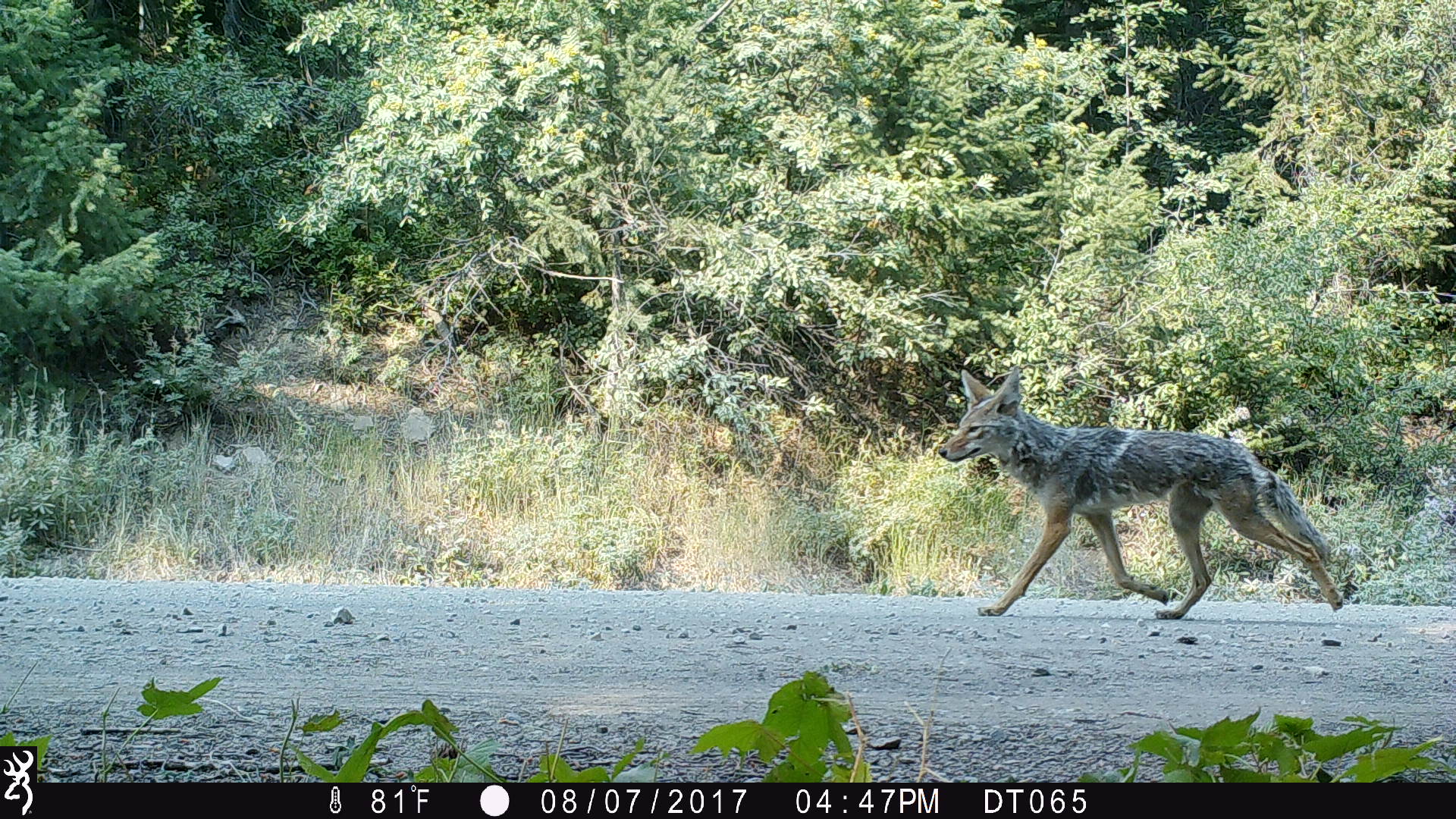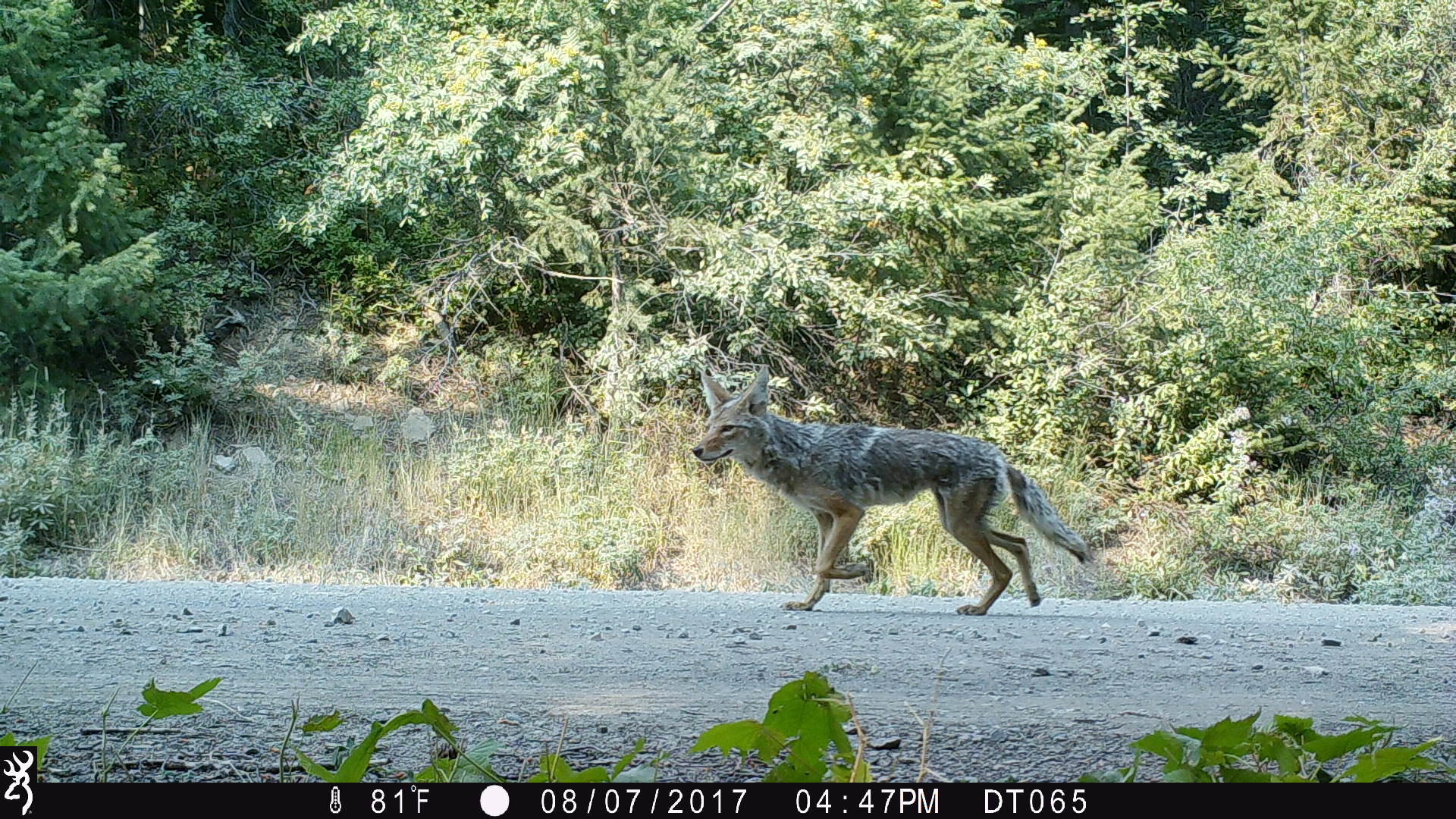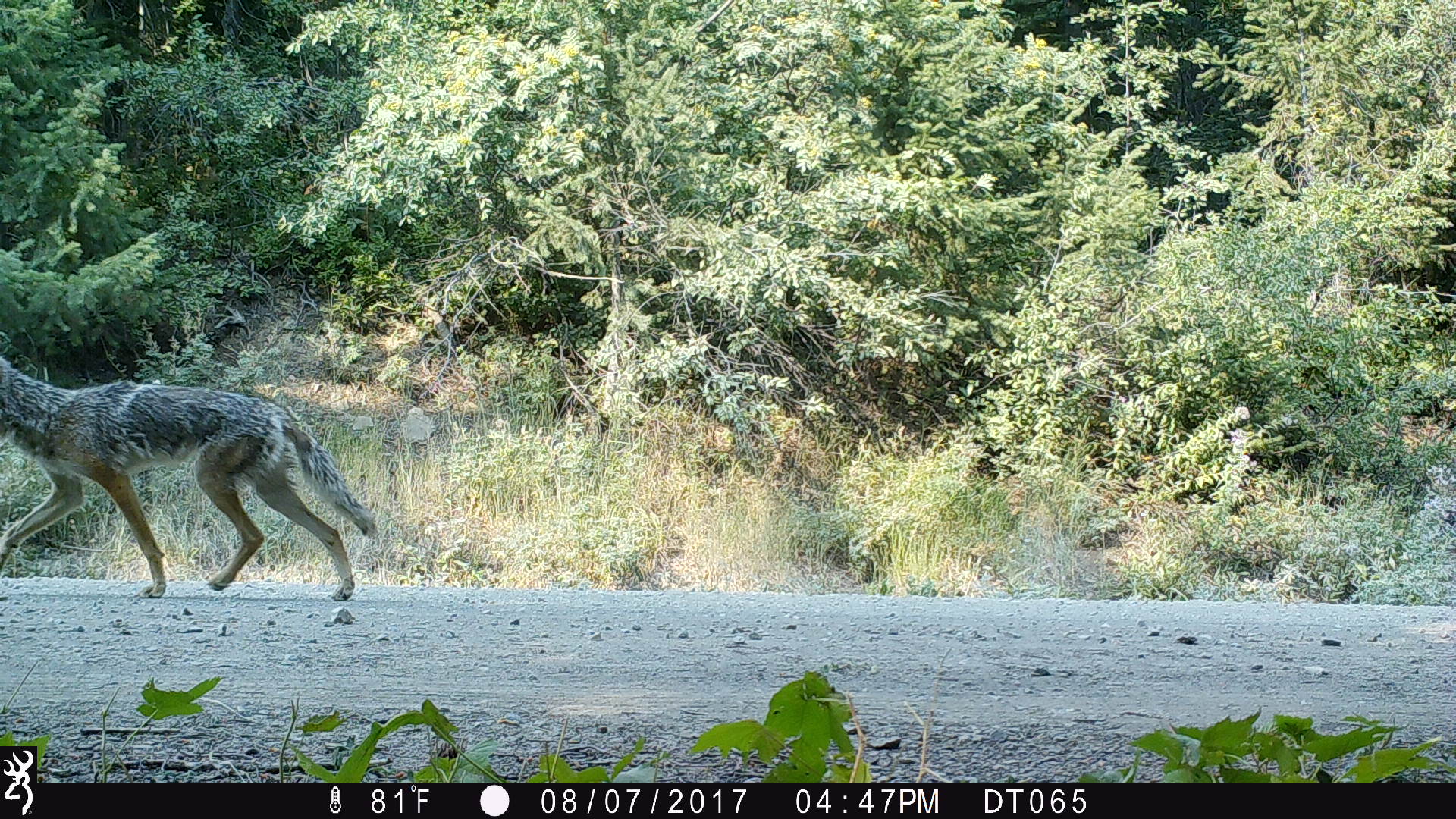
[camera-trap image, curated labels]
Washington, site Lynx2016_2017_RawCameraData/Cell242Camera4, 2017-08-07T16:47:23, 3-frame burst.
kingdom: Animalia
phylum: Chordata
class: Mammalia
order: Carnivora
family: Canidae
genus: Canis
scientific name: Canis latrans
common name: coyote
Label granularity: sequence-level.